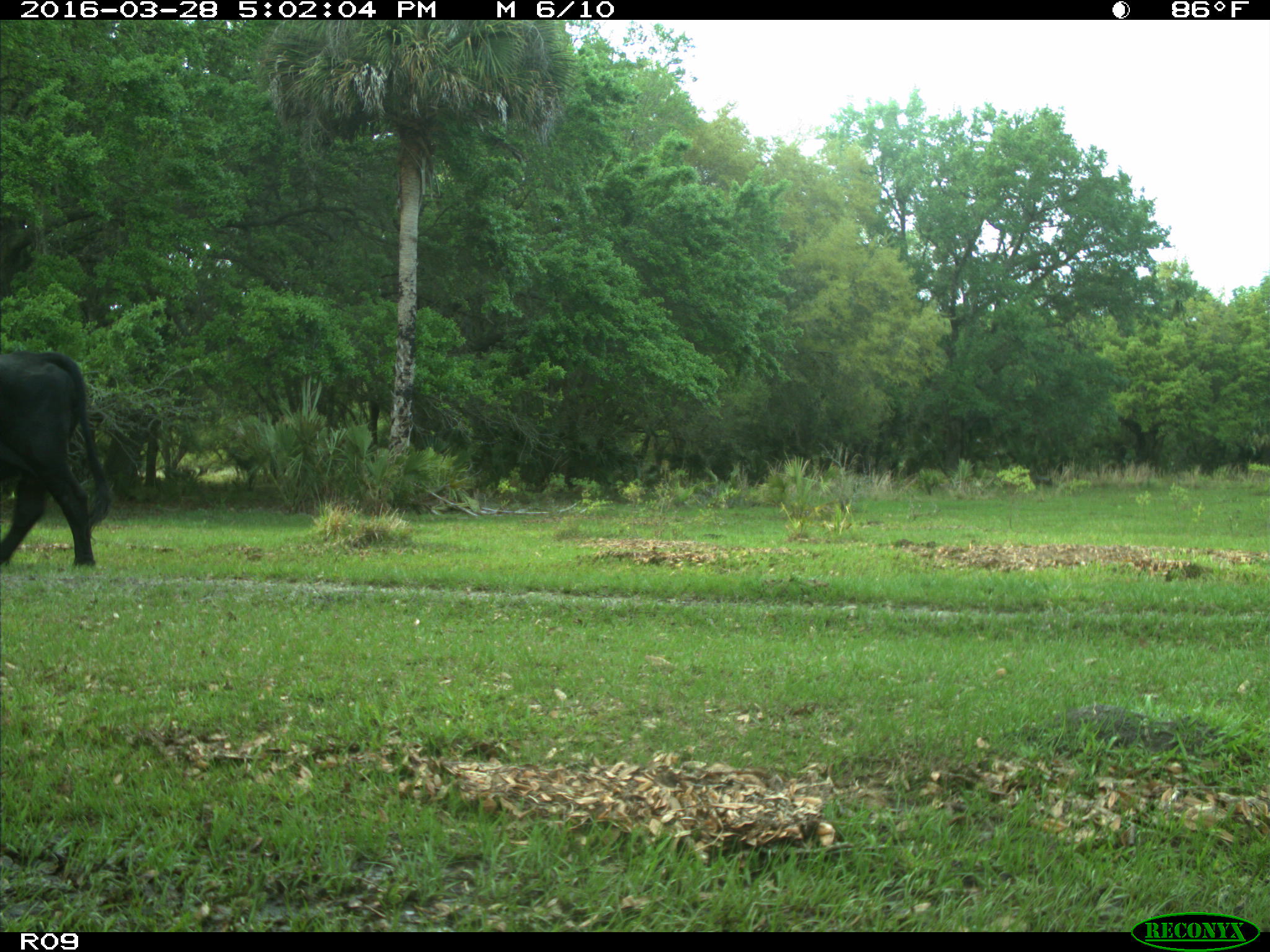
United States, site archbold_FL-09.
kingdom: Animalia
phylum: Chordata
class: Mammalia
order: Artiodactyla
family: Bovidae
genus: Bos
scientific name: Bos taurus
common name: domestic cow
Bos taurus (domestic cow).